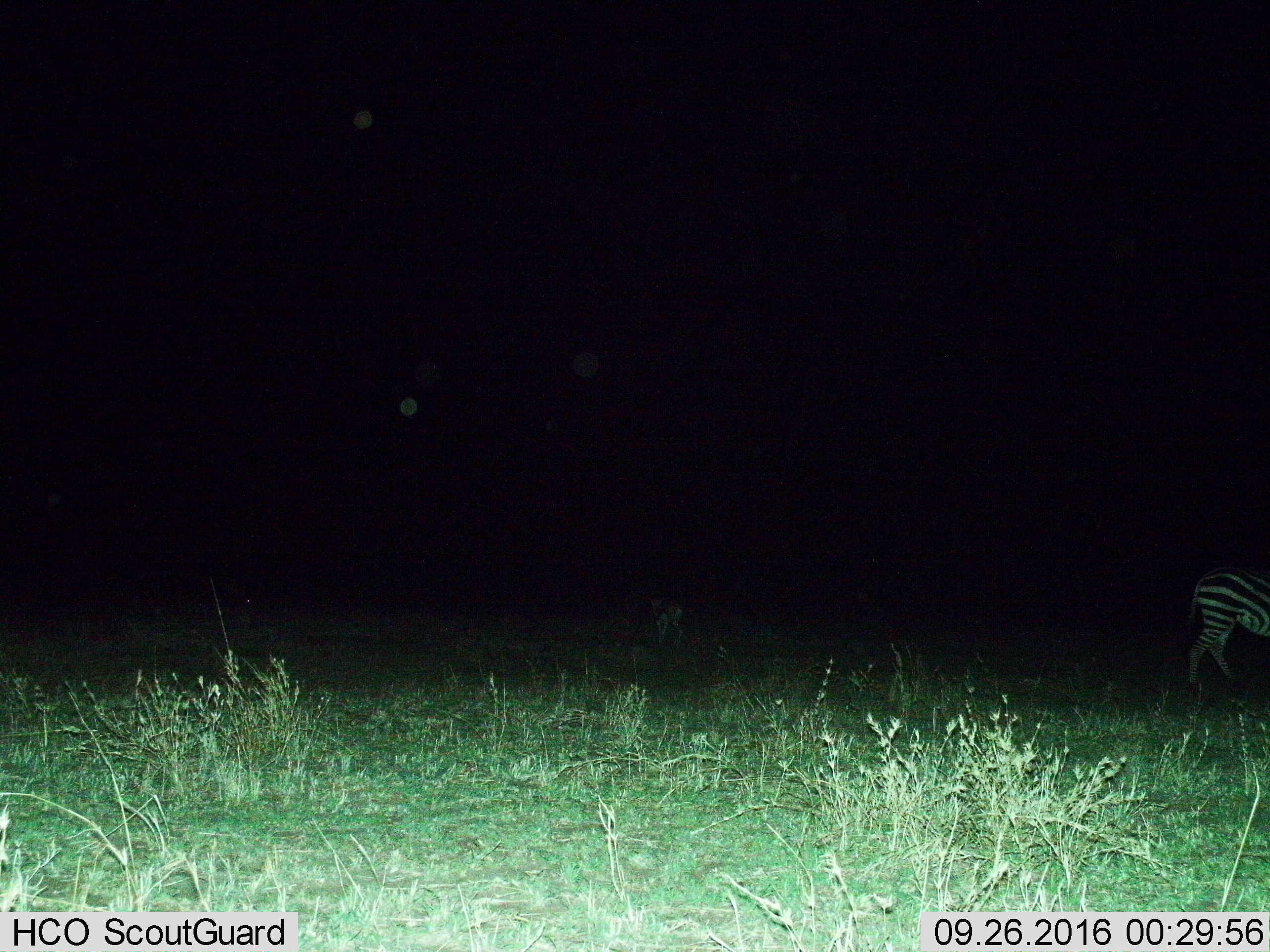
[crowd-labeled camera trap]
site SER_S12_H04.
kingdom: Animalia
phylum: Chordata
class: Mammalia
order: Artiodactyla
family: Bovidae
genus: Eudorcas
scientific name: Eudorcas thomsonii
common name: thomson's gazelle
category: gazellethomsons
Gazellethomsons (thomson's gazelle) (Eudorcas thomsonii), count 1. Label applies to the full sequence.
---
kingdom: Animalia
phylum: Chordata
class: Mammalia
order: Perissodactyla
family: Equidae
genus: Equus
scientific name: Equus quagga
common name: plains zebra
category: zebraplains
Zebraplains (plains zebra) (Equus quagga), count 1. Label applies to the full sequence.